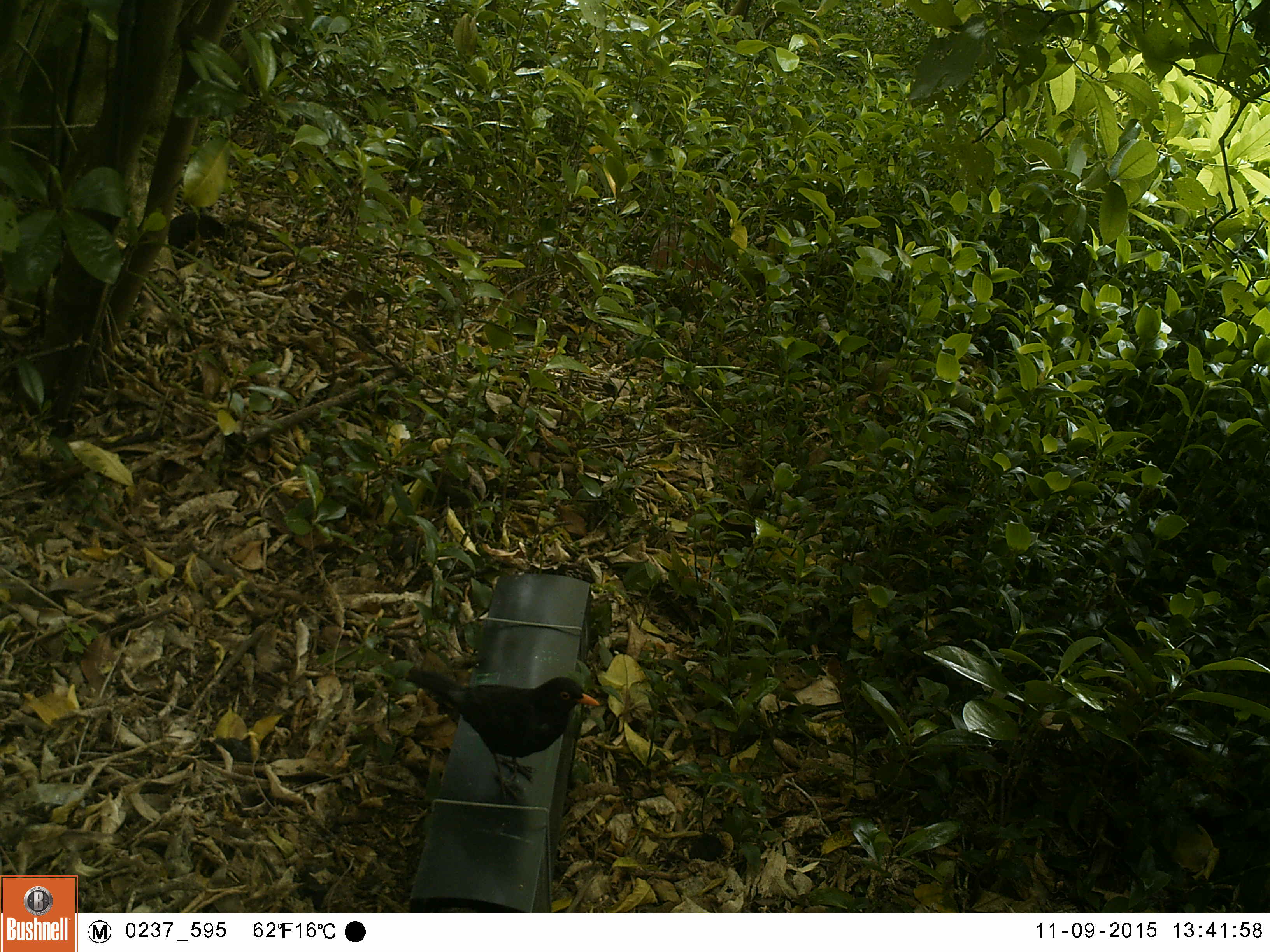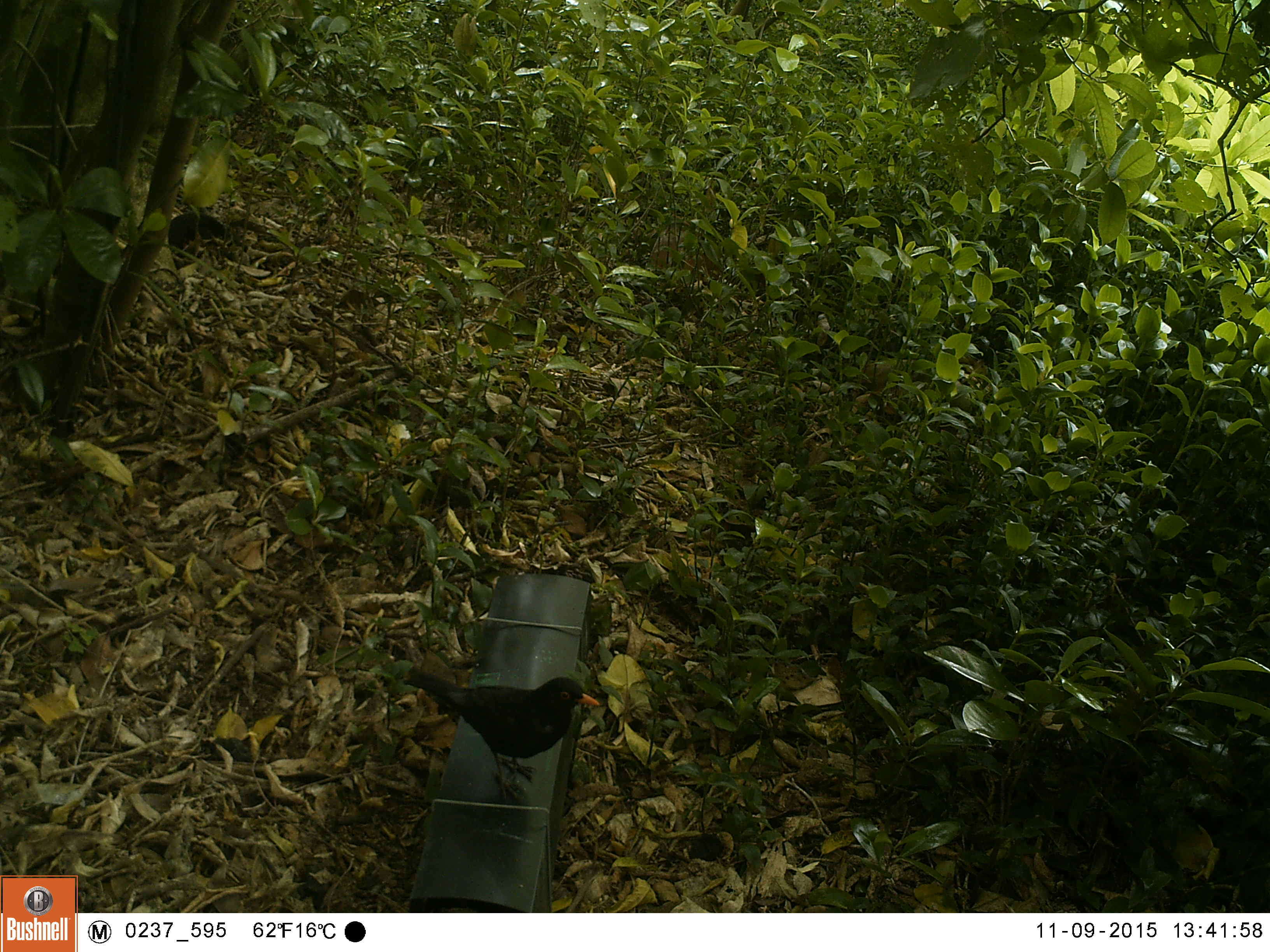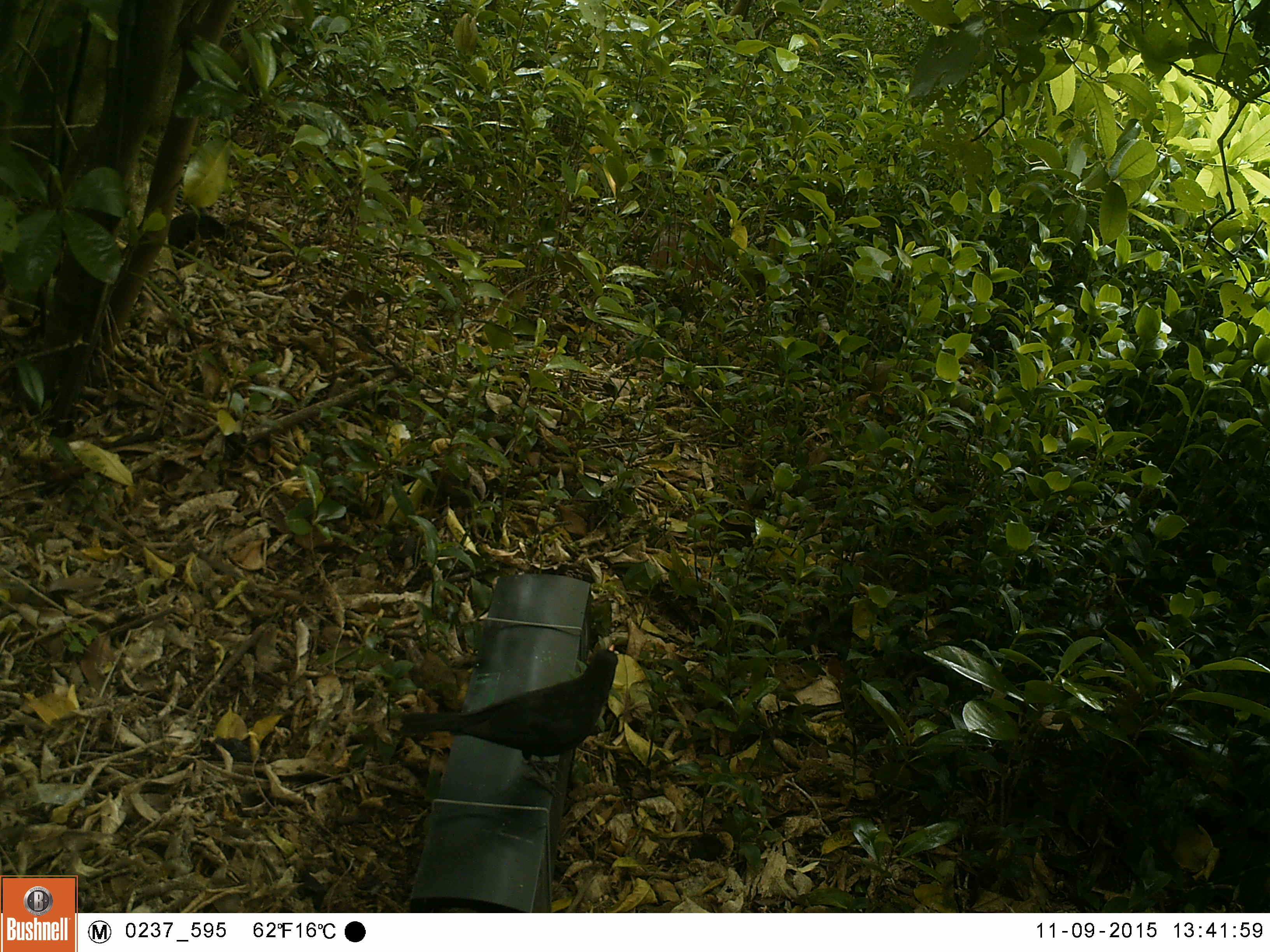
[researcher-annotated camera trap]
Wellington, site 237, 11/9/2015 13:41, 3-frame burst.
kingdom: Animalia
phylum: Chordata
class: Aves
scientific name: Aves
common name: bird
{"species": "bird (Aves)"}